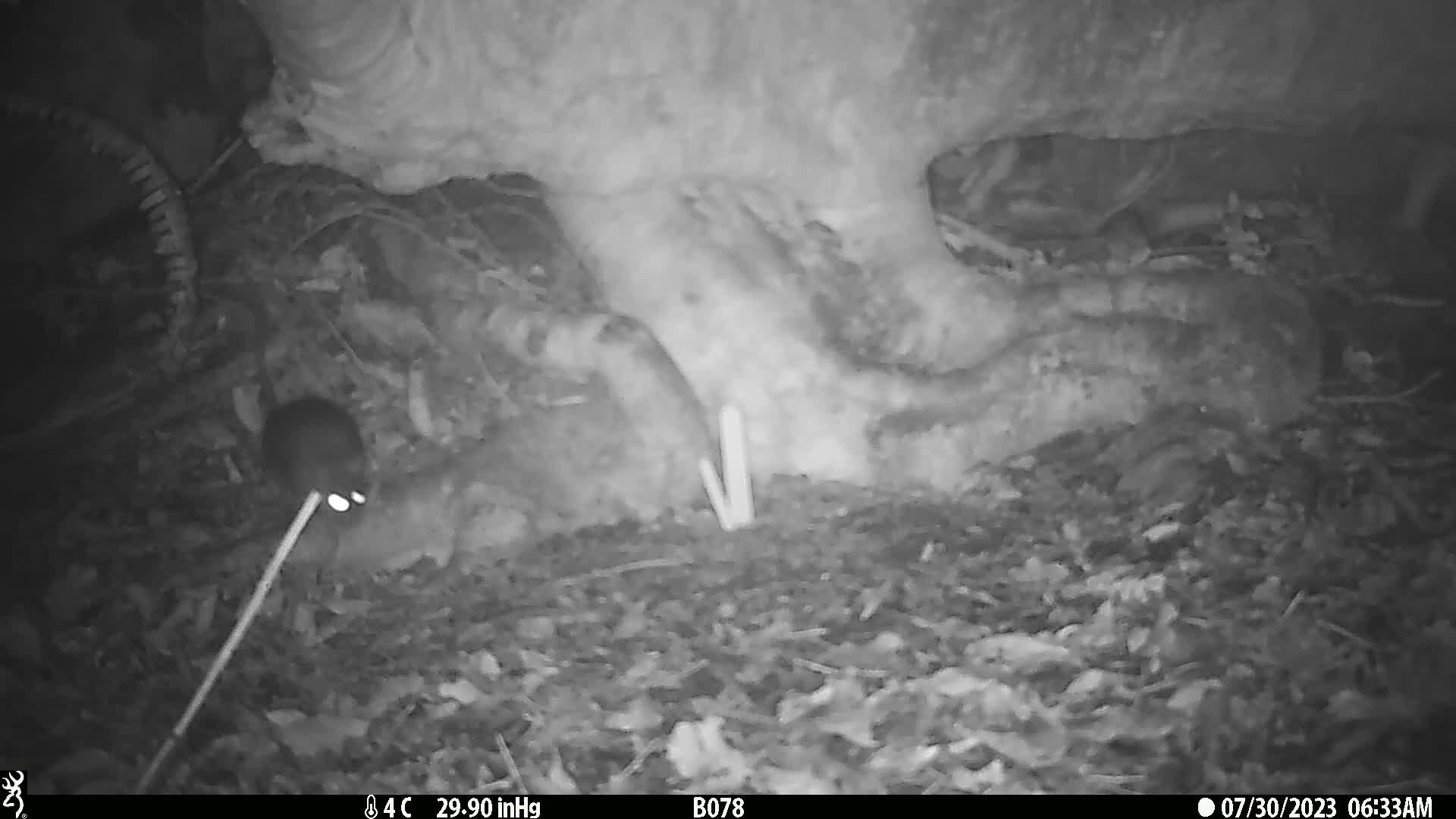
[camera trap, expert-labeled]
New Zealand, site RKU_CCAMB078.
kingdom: Animalia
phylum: Chordata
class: Mammalia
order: Rodentia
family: Muridae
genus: Rattus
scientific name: Rattus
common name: rat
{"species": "rat (Rattus)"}